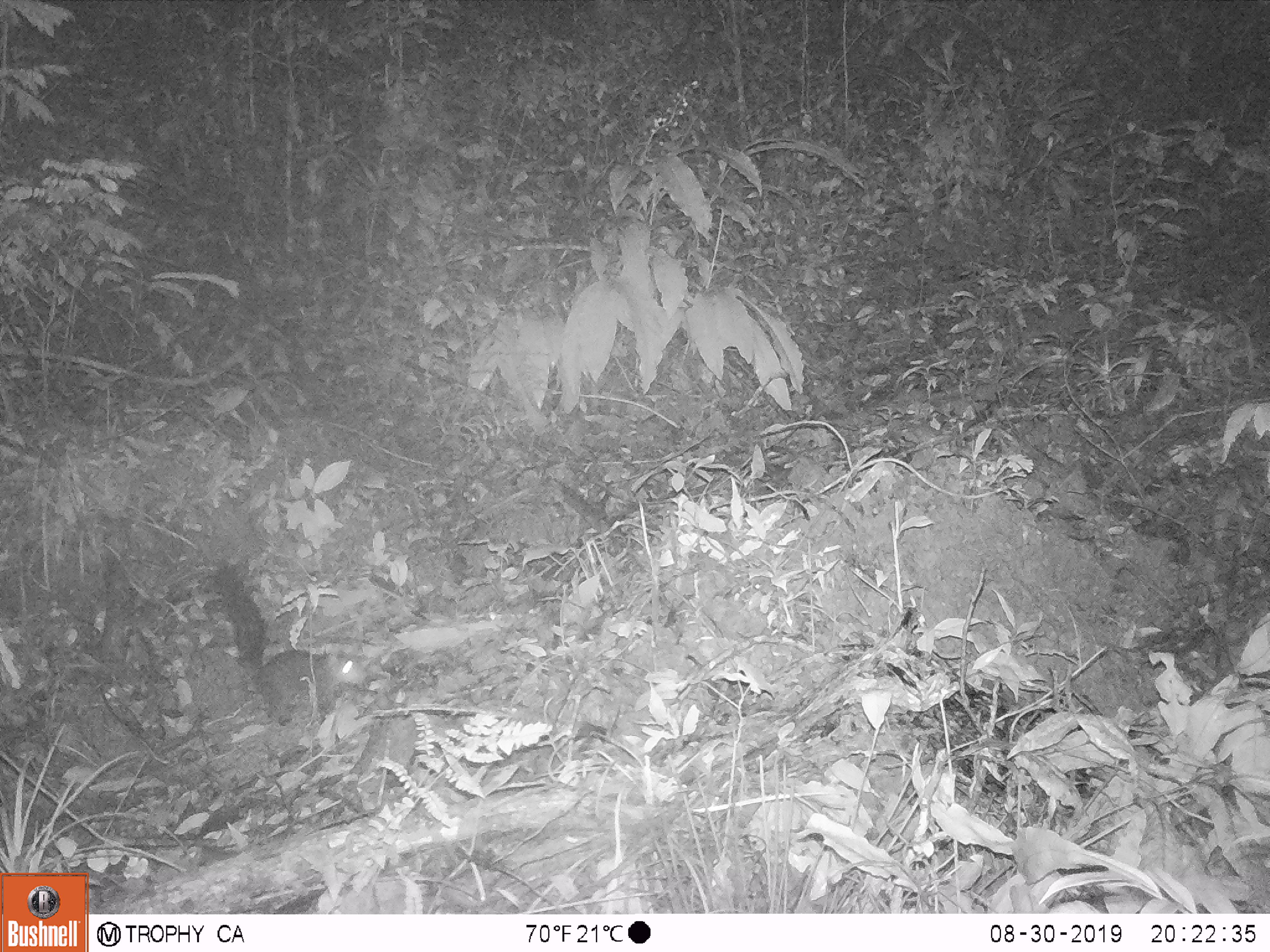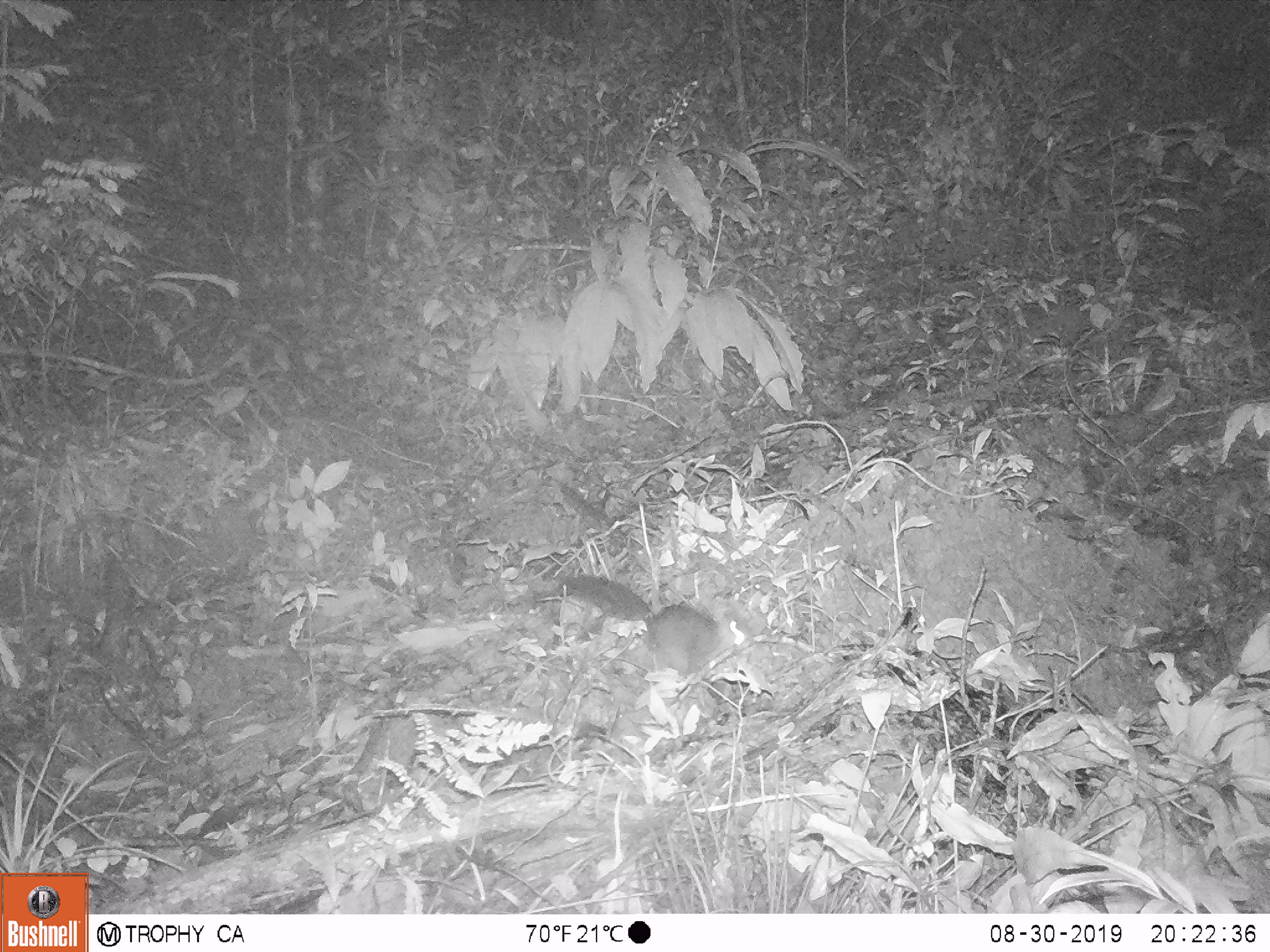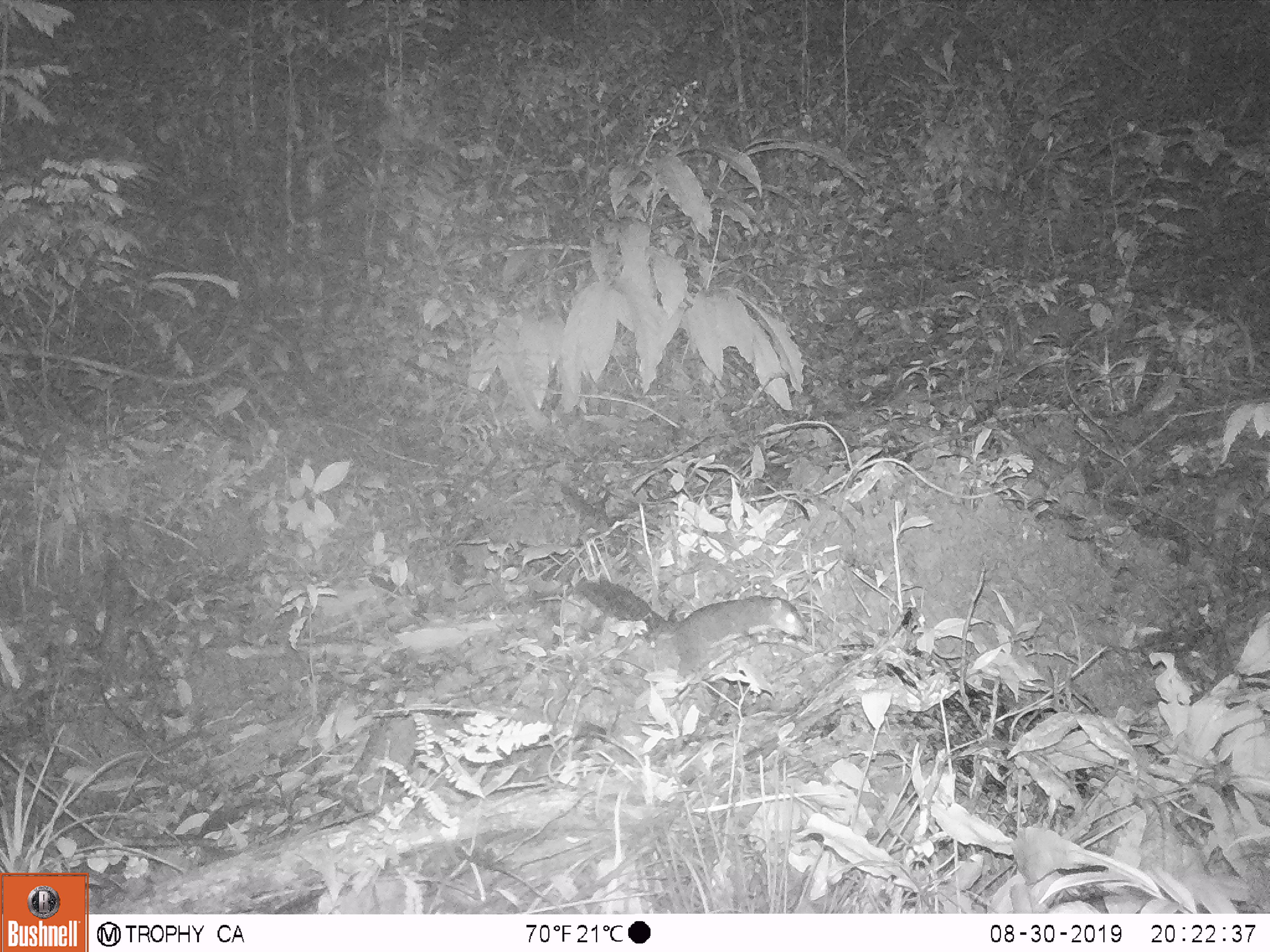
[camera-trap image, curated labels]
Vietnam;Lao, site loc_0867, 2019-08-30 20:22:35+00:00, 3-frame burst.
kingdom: Animalia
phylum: Chordata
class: Mammalia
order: Rodentia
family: Sciuridae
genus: Dremomys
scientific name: Dremomys rufigenis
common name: red-cheeked squirrel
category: red cheeked squirrel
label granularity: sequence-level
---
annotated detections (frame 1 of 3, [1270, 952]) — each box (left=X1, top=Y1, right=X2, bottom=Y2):
red cheeked squirrel: (left=212, top=565, right=367, bottom=723)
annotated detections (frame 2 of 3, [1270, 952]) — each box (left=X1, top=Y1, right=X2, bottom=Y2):
red cheeked squirrel: (left=562, top=574, right=748, bottom=676)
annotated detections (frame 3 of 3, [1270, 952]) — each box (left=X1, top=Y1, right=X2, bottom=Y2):
red cheeked squirrel: (left=577, top=579, right=805, bottom=678)